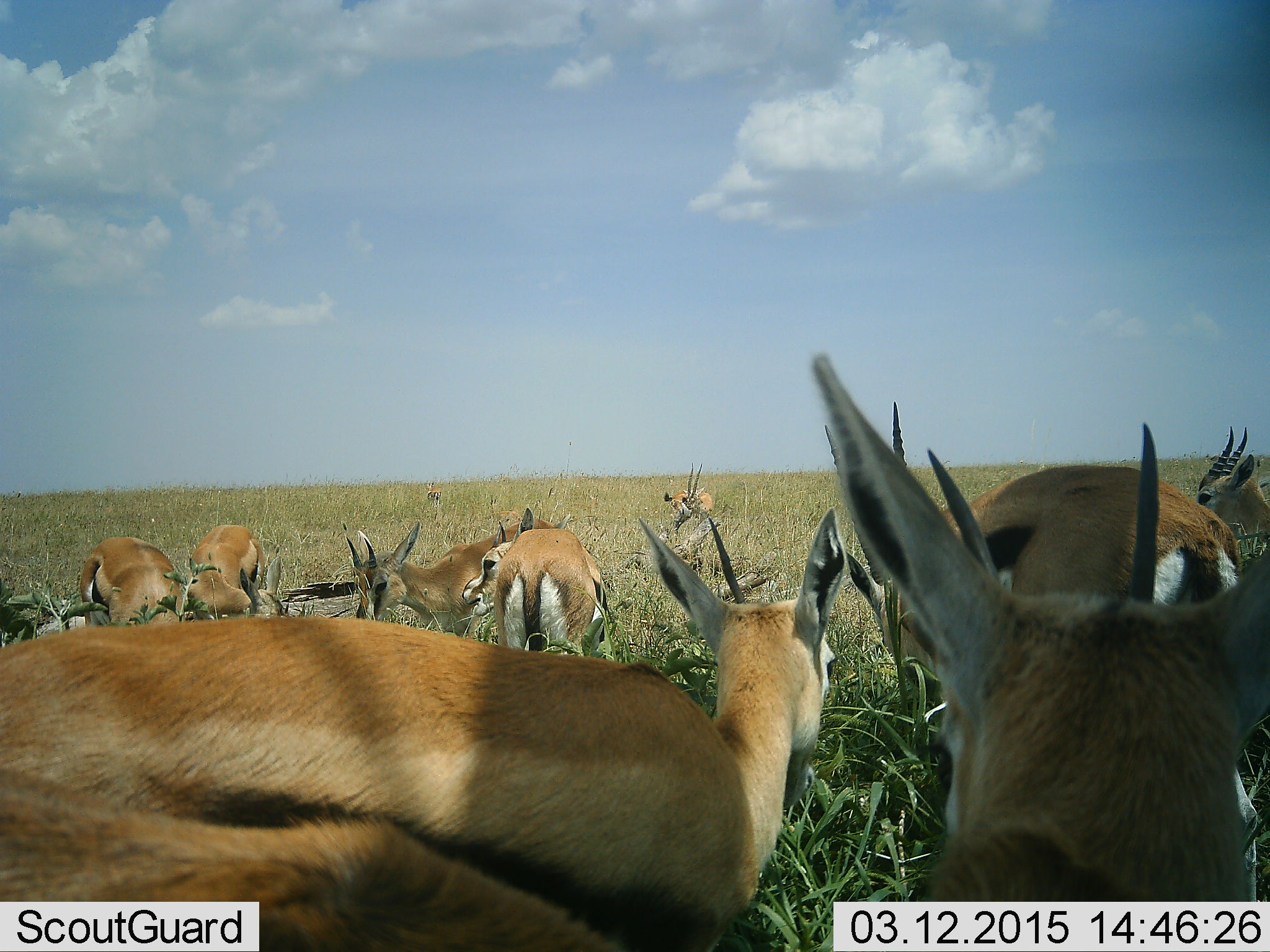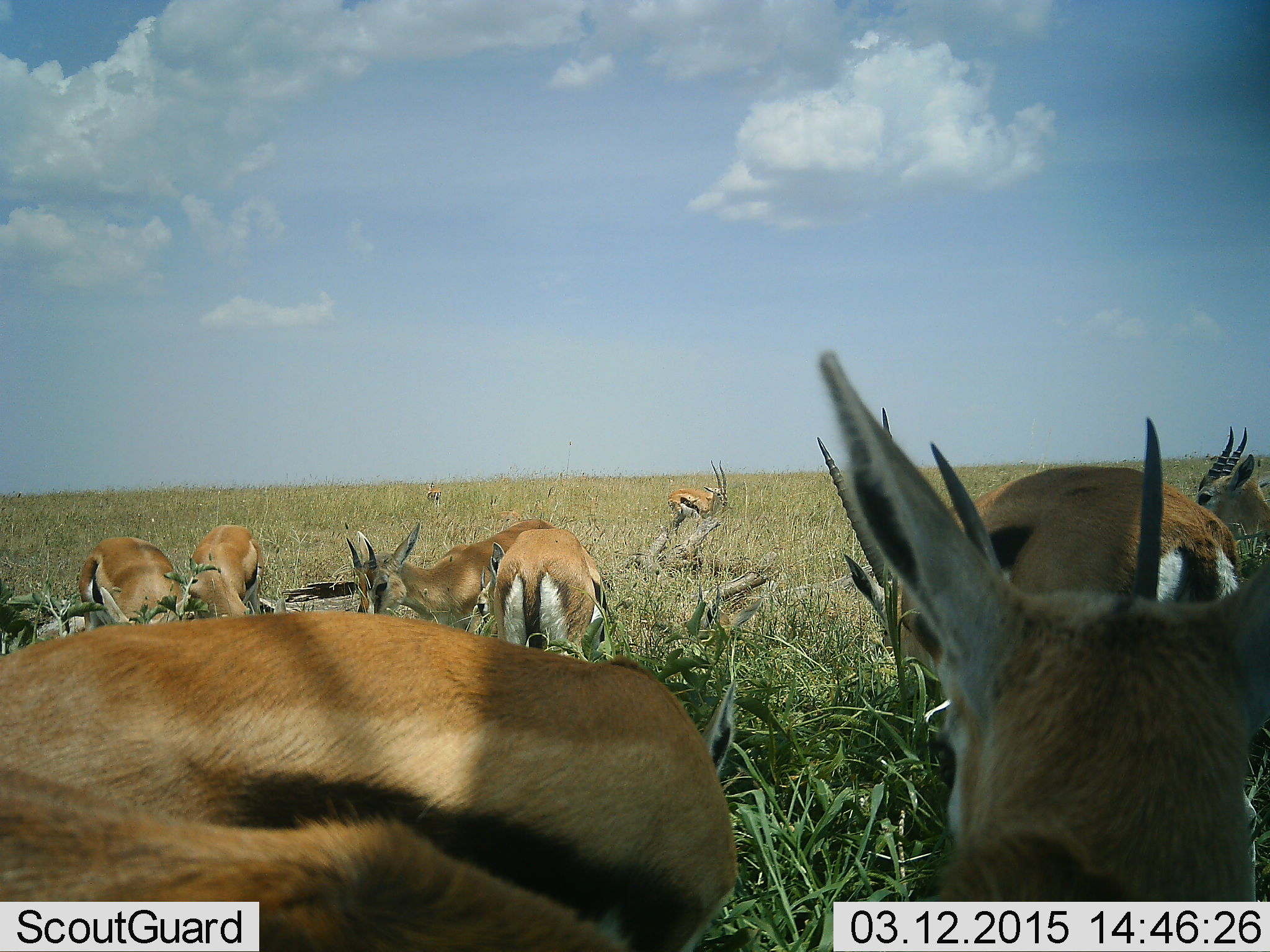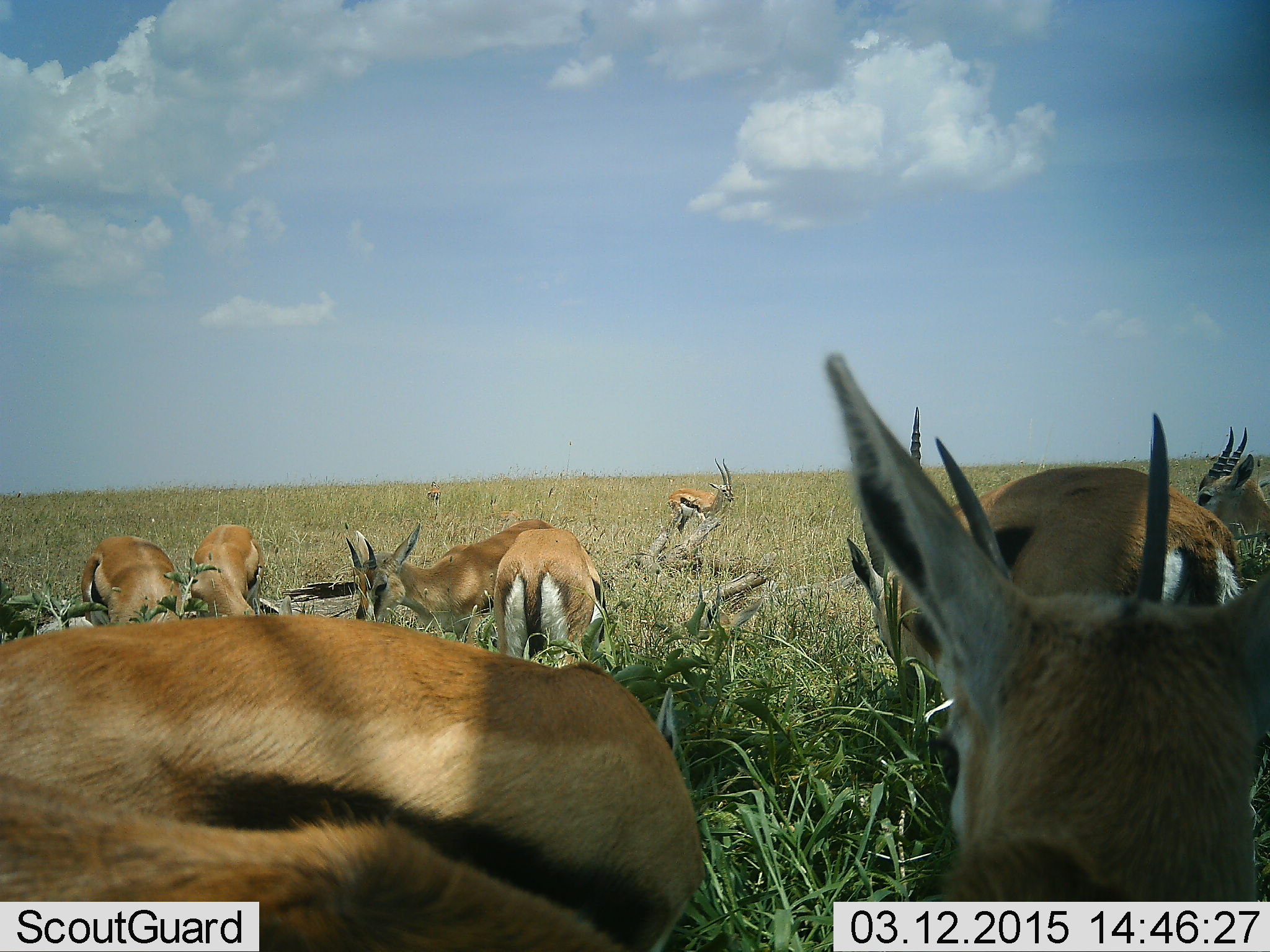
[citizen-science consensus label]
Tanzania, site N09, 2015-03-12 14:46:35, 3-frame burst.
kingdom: Animalia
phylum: Chordata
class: Mammalia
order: Artiodactyla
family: Bovidae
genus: Eudorcas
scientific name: Eudorcas thomsonii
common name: thomson's gazelle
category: gazellethomsons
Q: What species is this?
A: Gazellethomsons (thomson's gazelle) (Eudorcas thomsonii).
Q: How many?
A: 9.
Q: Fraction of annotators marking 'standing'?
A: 100%.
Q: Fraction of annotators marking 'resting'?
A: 10%.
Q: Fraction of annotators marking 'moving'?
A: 0%.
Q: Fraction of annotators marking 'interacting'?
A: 10%.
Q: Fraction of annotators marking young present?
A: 0%.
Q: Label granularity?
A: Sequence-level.